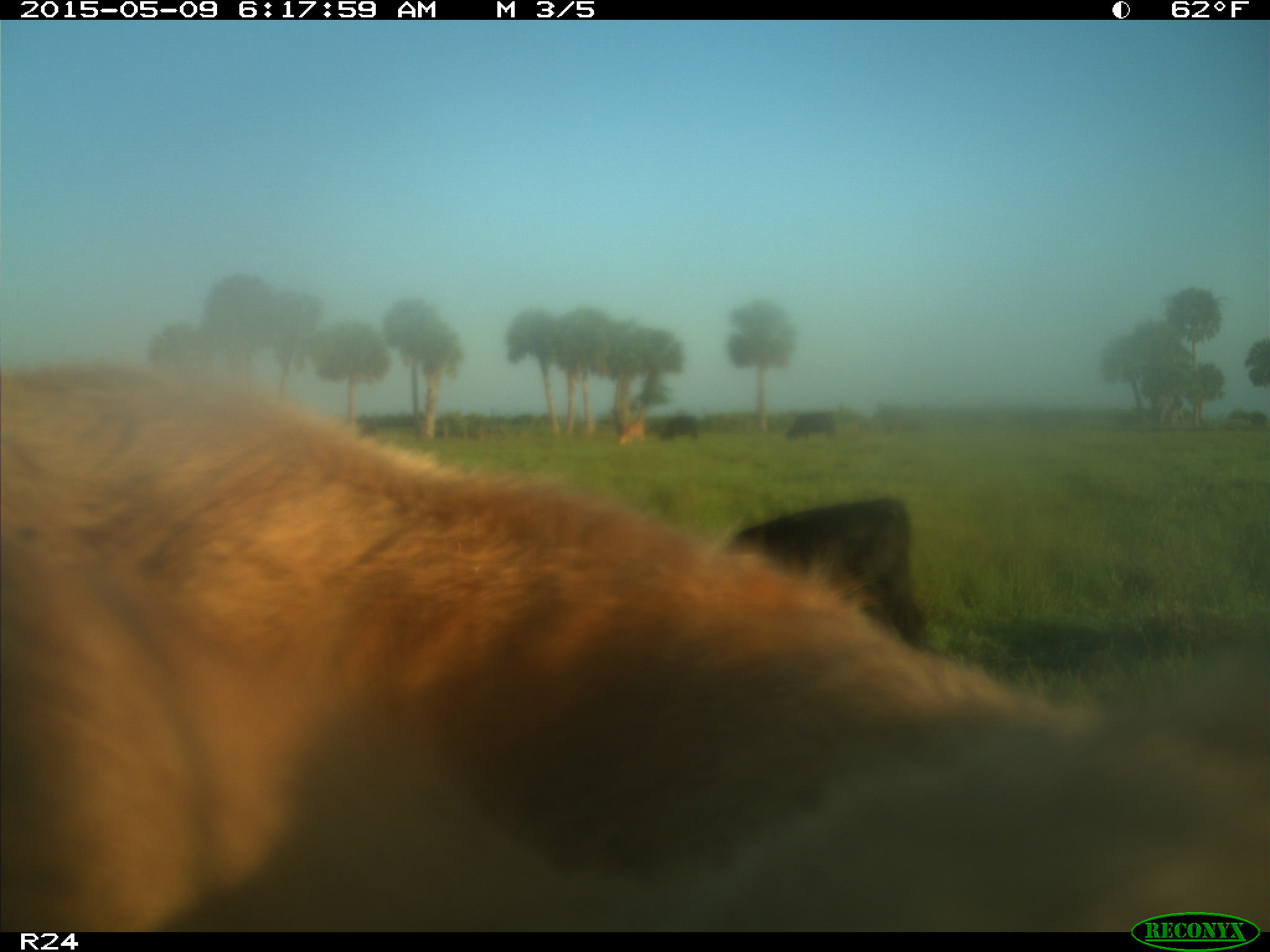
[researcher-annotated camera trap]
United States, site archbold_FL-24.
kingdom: Animalia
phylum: Chordata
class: Mammalia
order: Artiodactyla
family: Bovidae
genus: Bos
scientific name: Bos taurus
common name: domestic cow